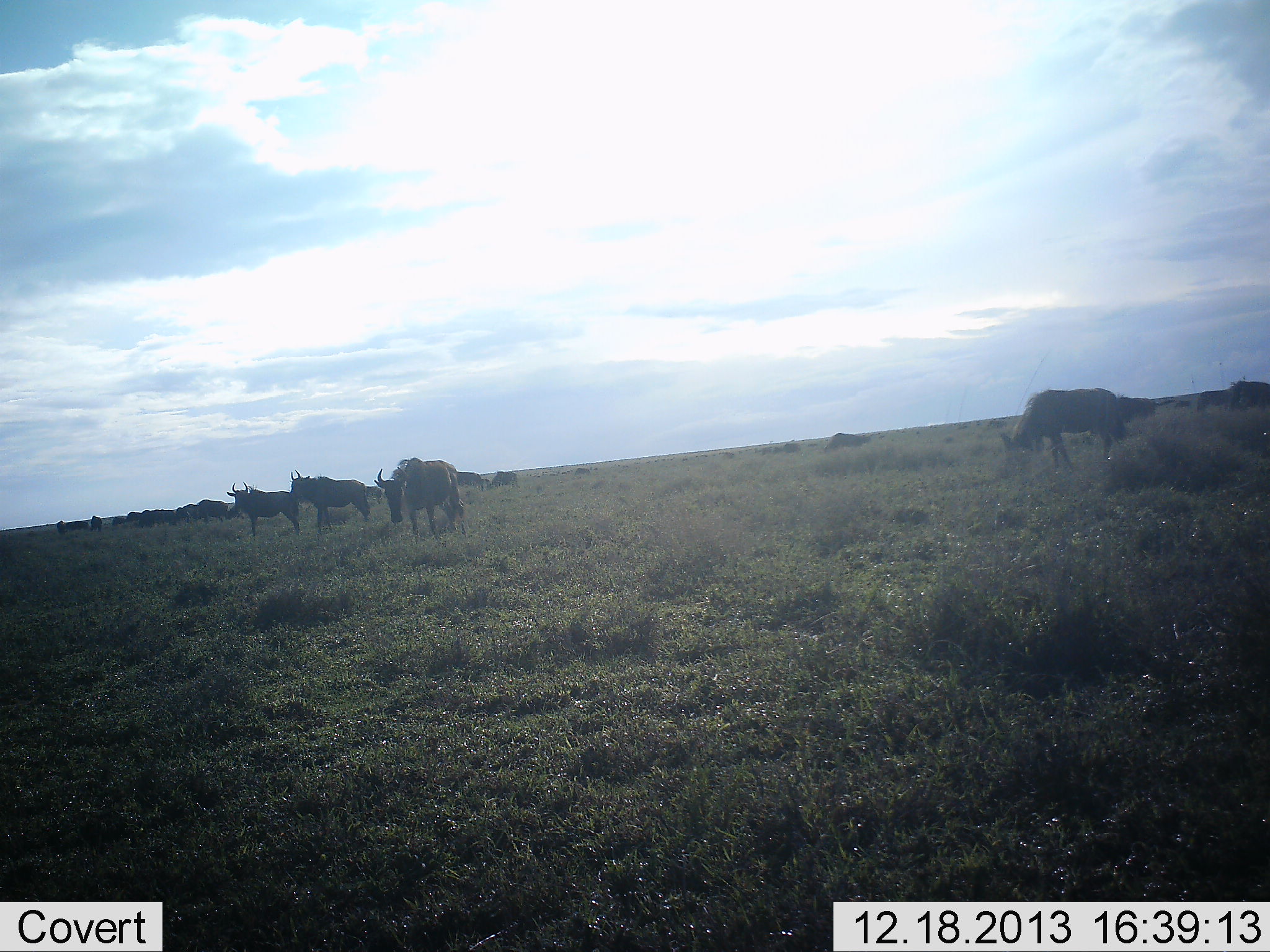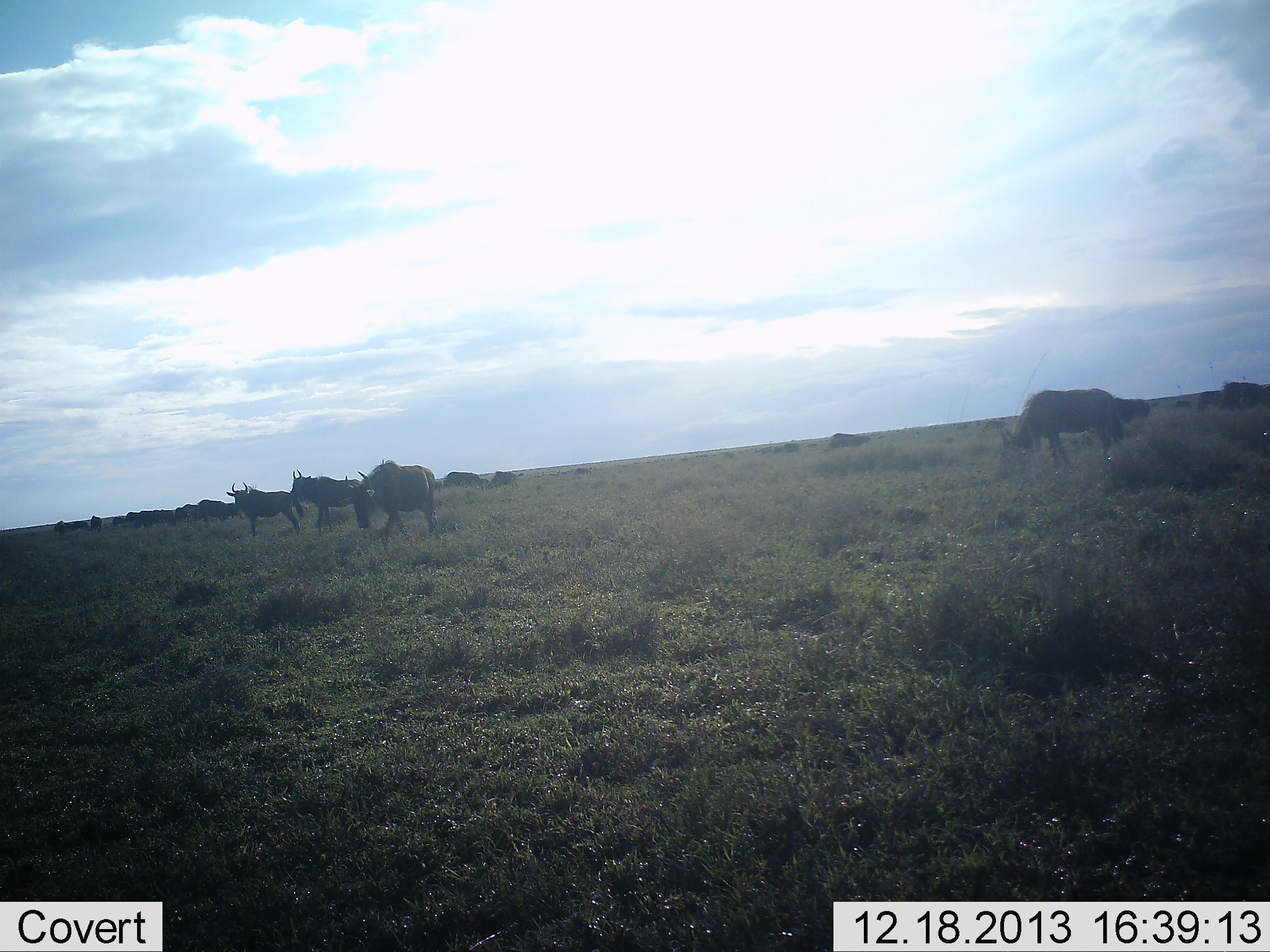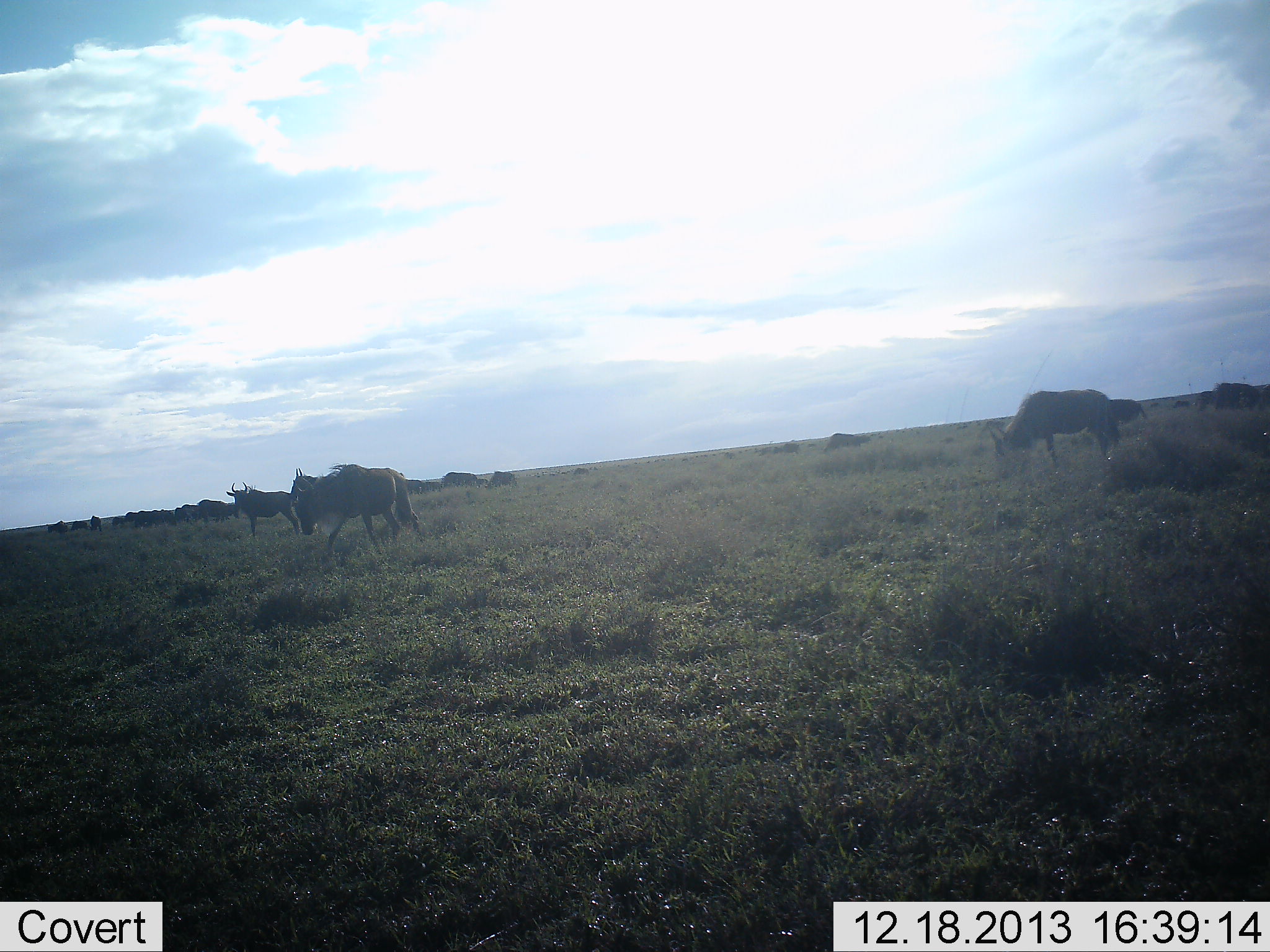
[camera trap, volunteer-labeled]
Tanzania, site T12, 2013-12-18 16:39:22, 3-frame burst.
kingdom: Animalia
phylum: Chordata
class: Mammalia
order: Artiodactyla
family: Bovidae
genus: Connochaetes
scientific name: Connochaetes taurinus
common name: blue wildebeest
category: wildebeest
Wildebeest (blue wildebeest) (Connochaetes taurinus), count 11-50. Behavior (volunteer vote fractions): standing 51%, resting 4%, moving 76%, interacting 2%. Young present (vote fraction): 0%. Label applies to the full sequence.